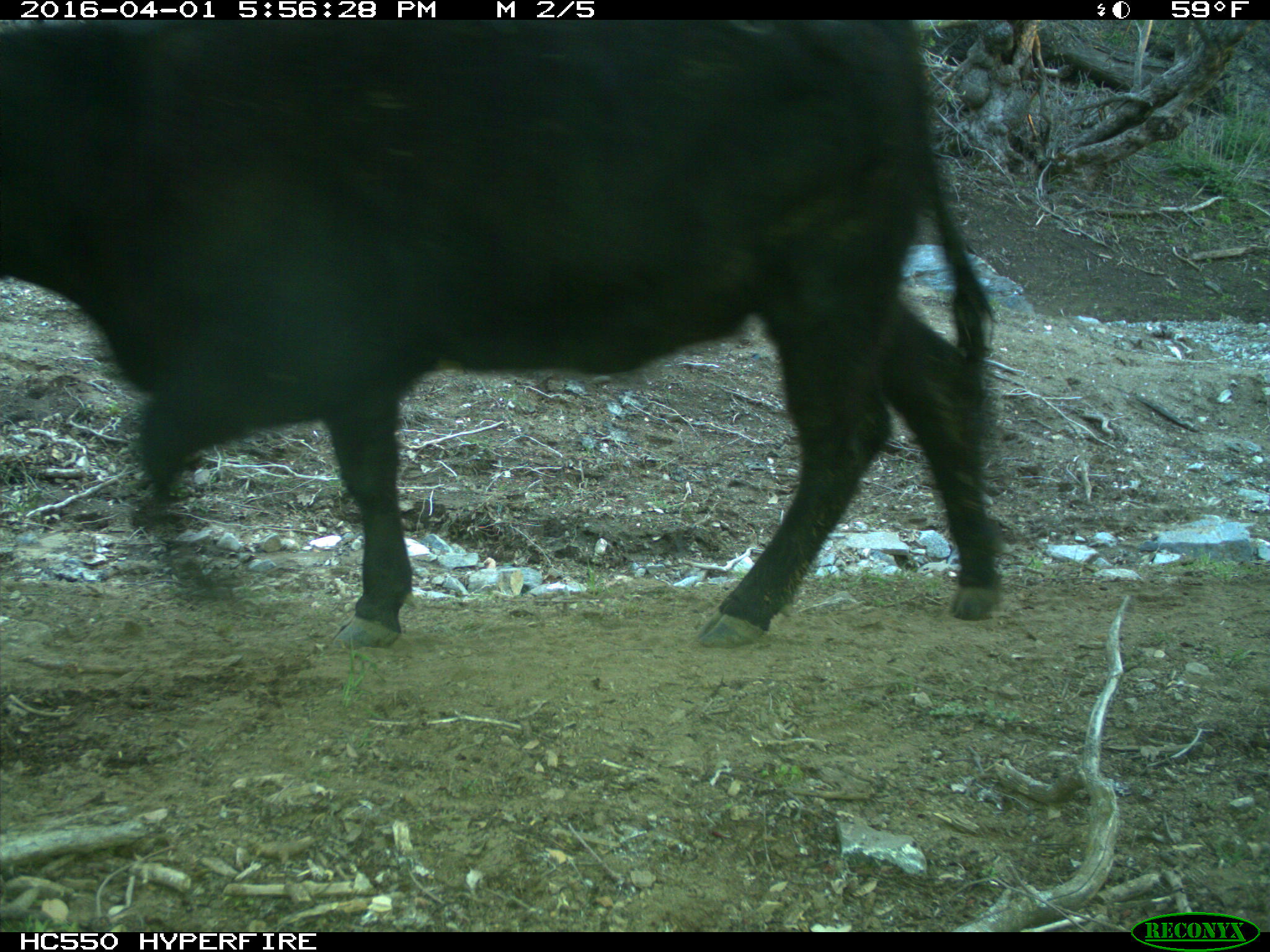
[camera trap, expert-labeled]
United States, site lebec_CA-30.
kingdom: Animalia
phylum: Chordata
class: Mammalia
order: Artiodactyla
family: Bovidae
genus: Bos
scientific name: Bos taurus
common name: domestic cow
Bos taurus (domestic cow).